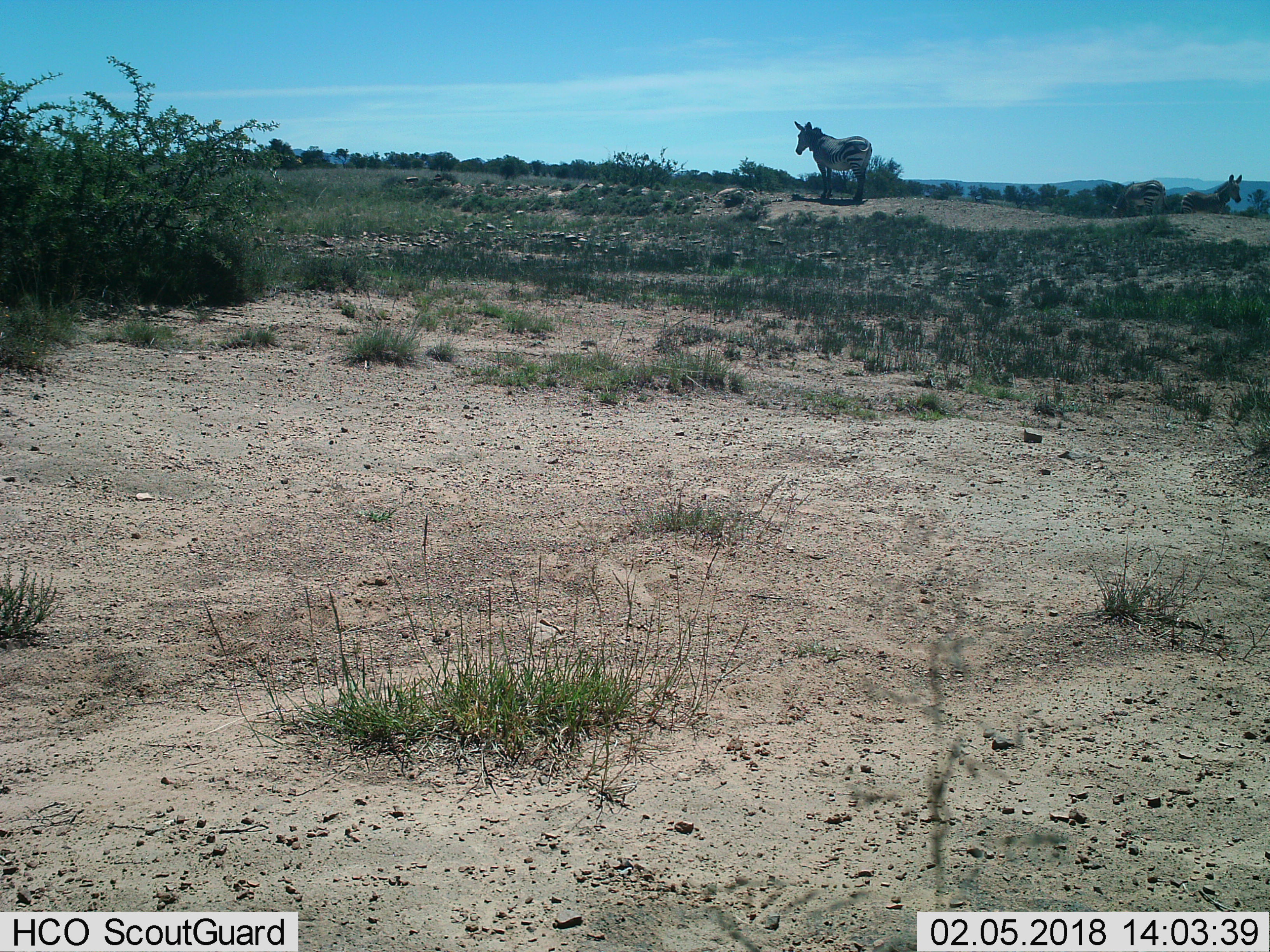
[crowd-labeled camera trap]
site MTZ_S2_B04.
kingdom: Animalia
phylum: Chordata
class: Mammalia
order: Perissodactyla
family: Equidae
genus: Equus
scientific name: Equus zebra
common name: mountain zebra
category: zebramountain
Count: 3.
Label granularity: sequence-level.